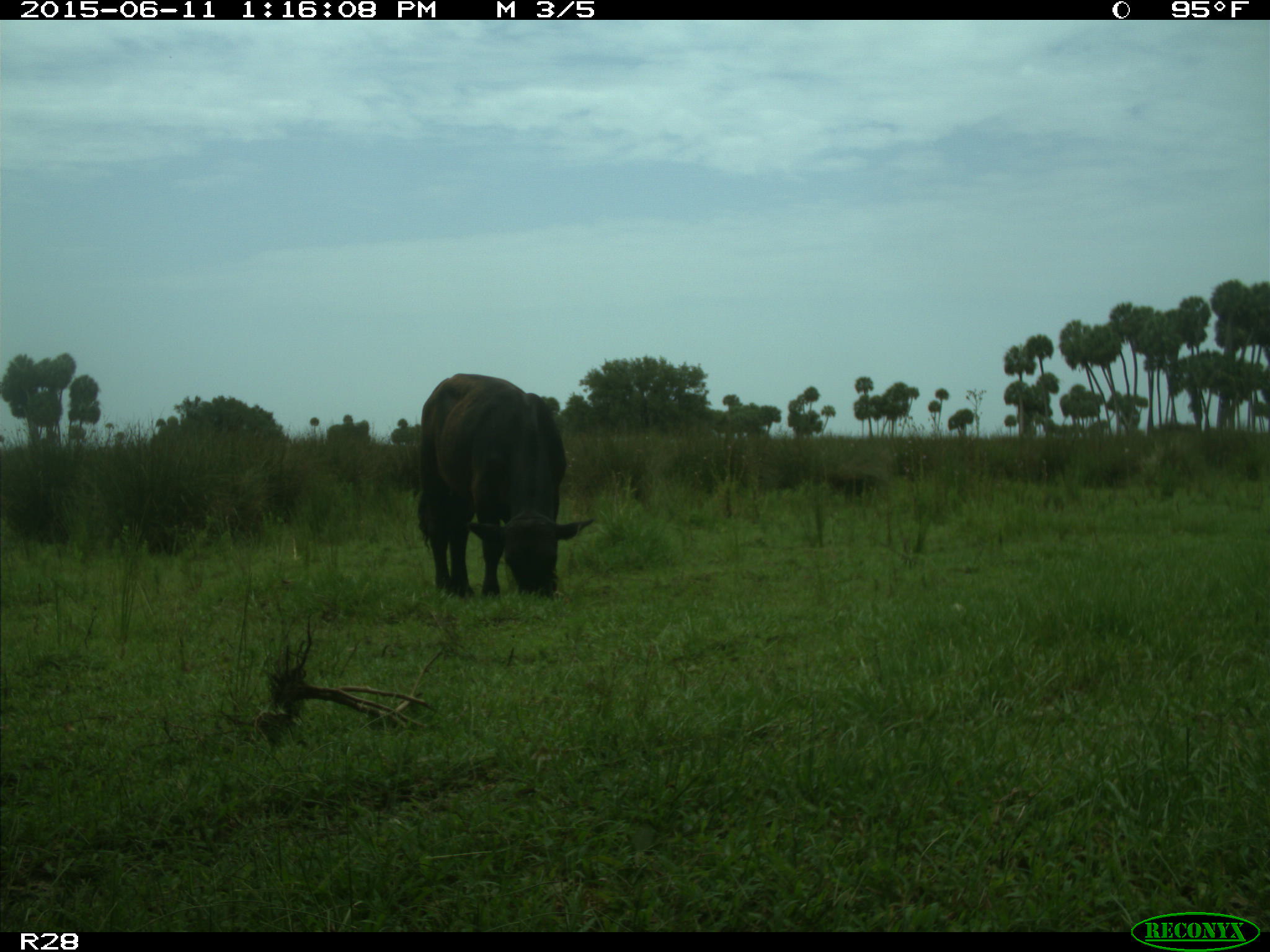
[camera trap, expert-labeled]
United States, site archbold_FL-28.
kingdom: Animalia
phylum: Chordata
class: Mammalia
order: Artiodactyla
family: Bovidae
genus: Bos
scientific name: Bos taurus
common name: domestic cow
Bos taurus (domestic cow).